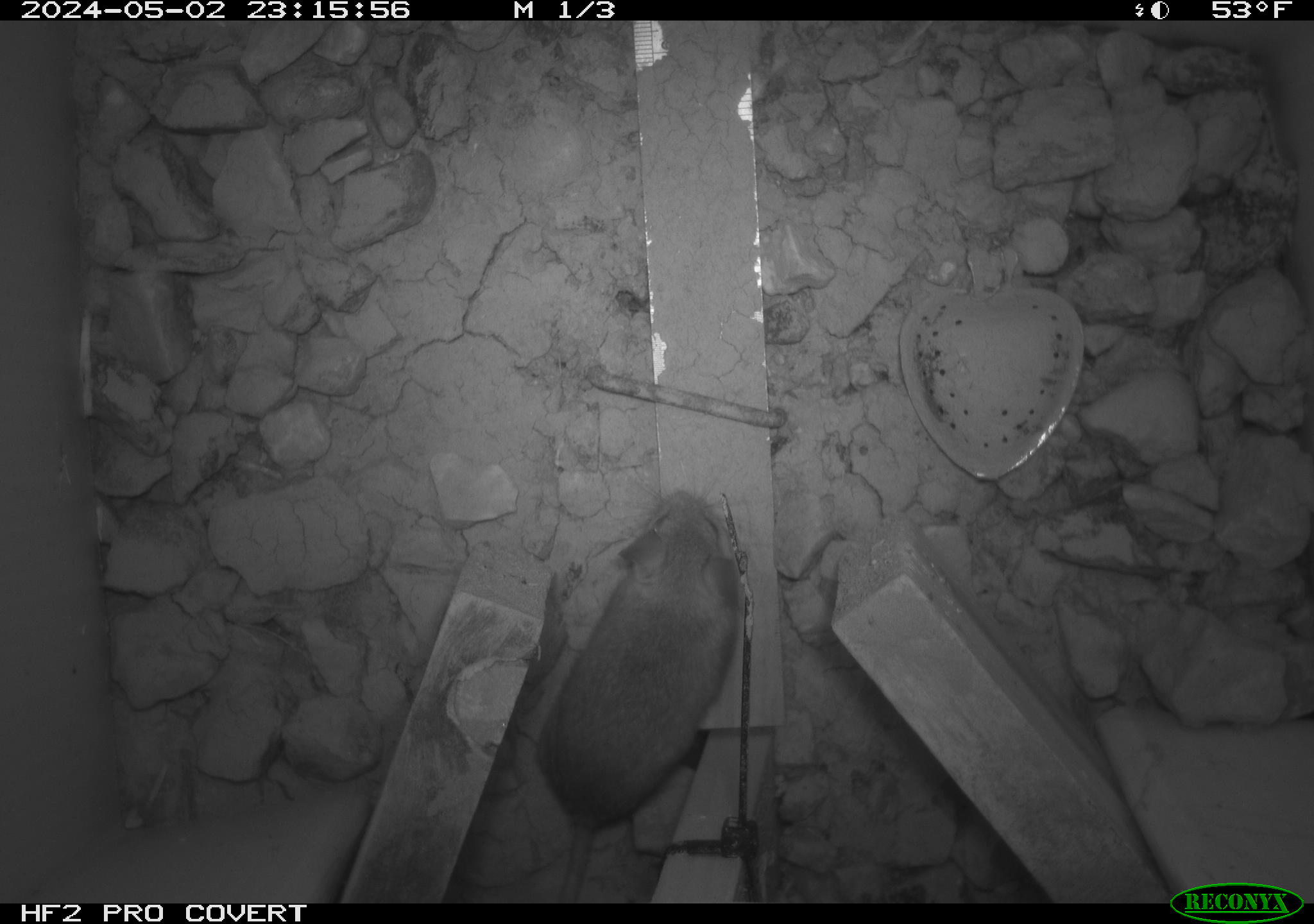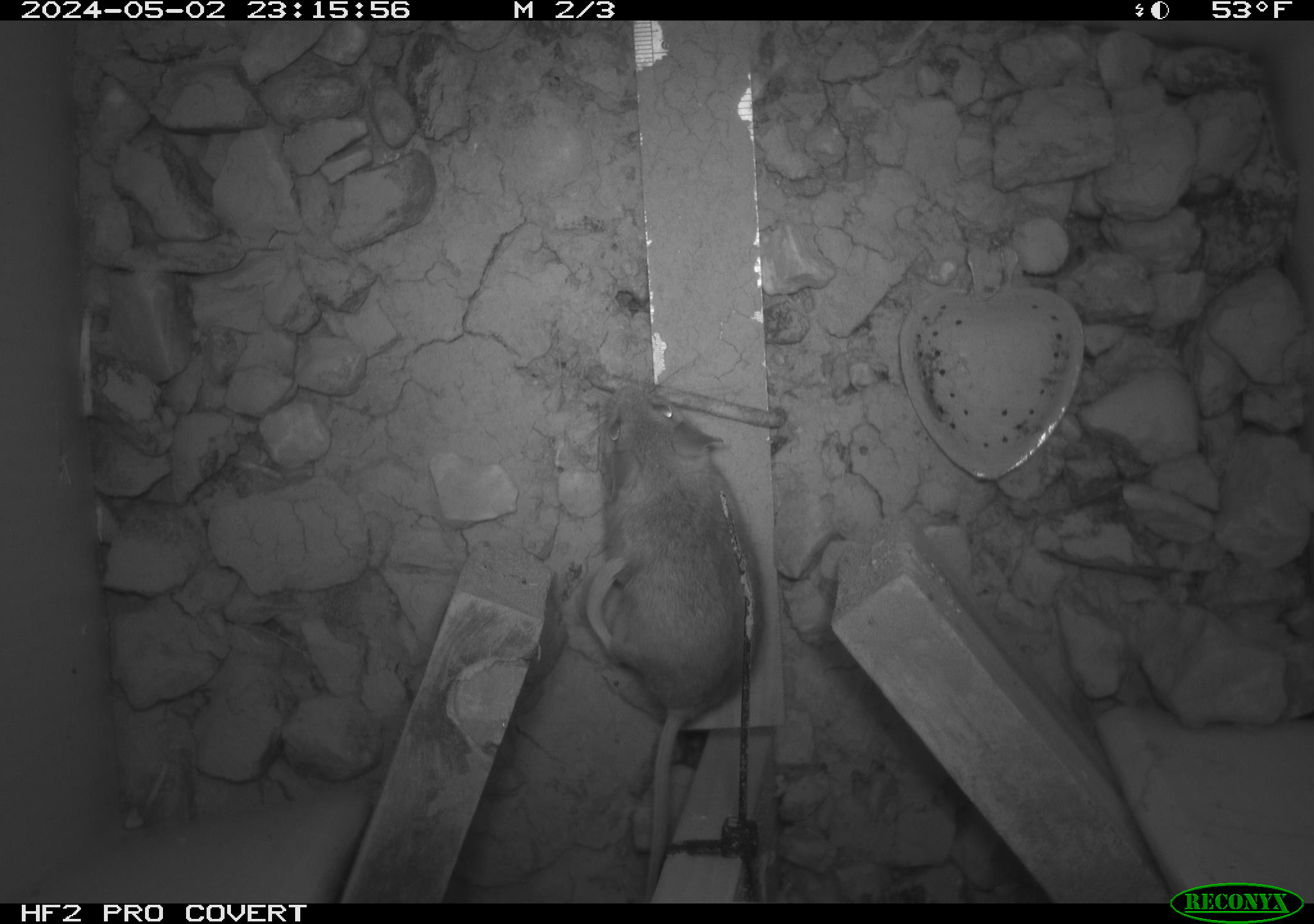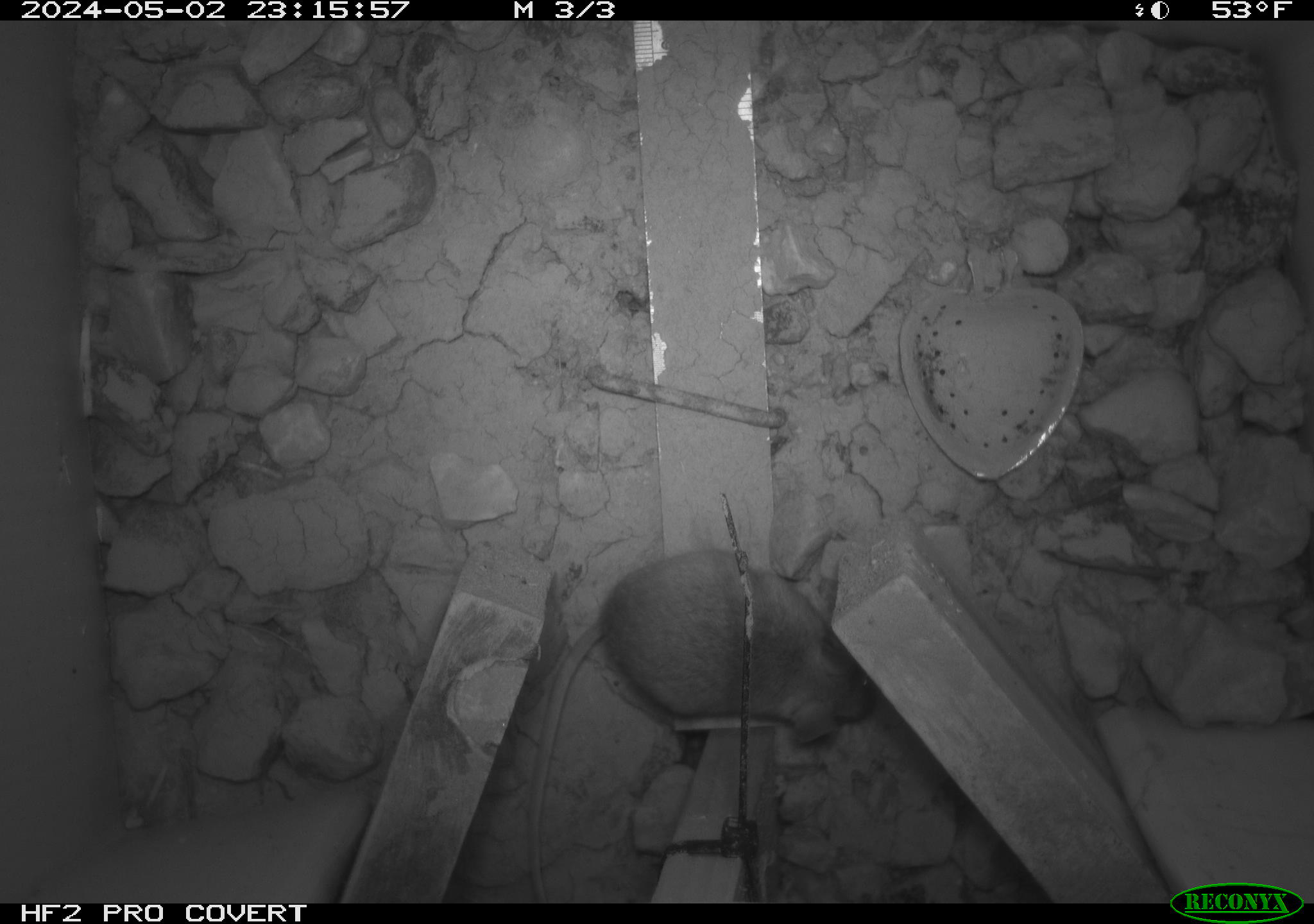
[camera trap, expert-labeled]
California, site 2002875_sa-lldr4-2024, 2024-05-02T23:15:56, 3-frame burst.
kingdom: Animalia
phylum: Chordata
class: Mammalia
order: Rodentia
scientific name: Rodentia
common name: rodent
Rodent (Rodentia).